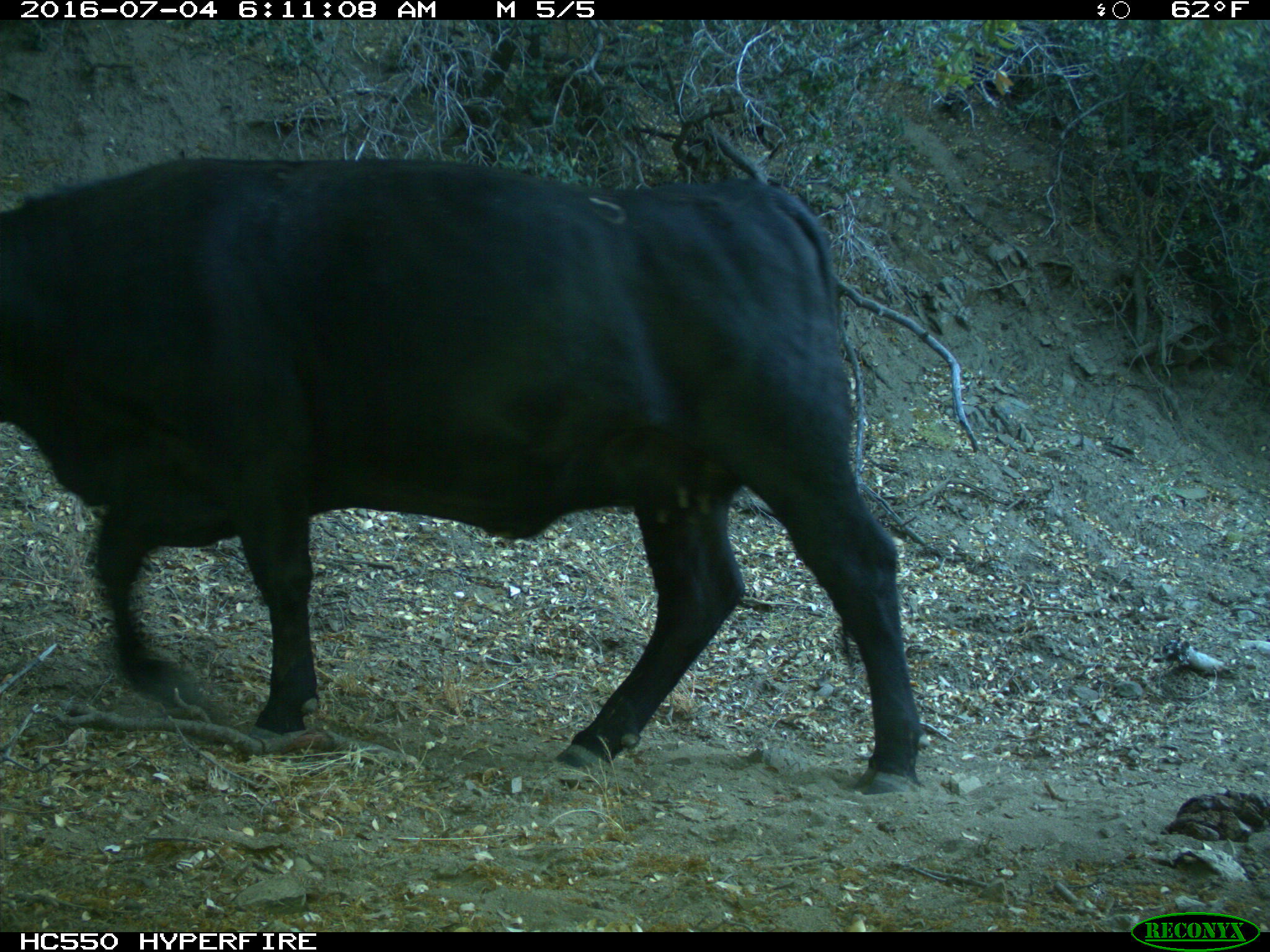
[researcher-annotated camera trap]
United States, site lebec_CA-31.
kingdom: Animalia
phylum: Chordata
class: Mammalia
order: Artiodactyla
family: Bovidae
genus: Bos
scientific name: Bos taurus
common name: domestic cow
Bos taurus (domestic cow).